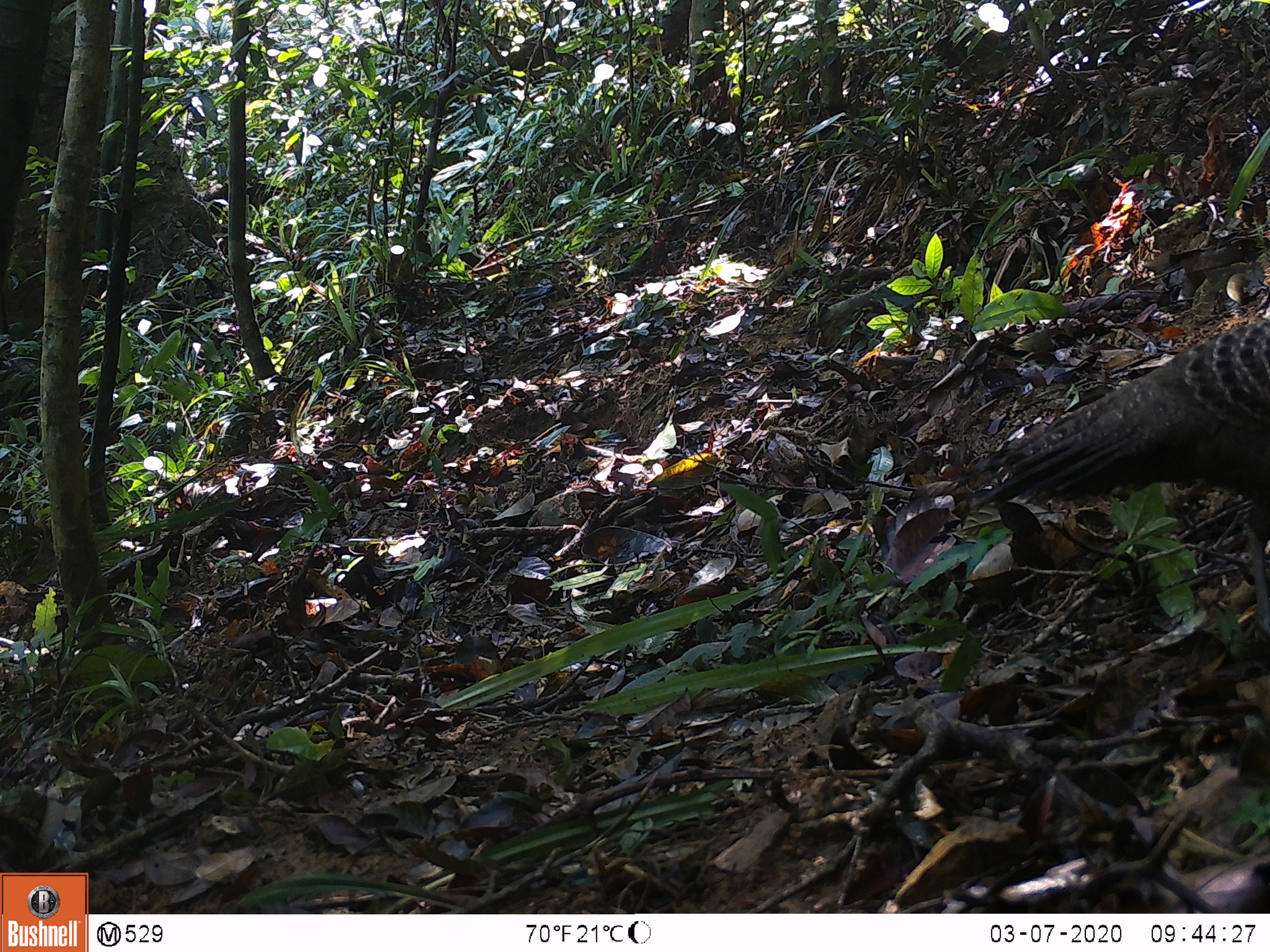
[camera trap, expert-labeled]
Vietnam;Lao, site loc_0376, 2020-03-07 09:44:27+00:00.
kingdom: Animalia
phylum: Chordata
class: Aves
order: Galliformes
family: Phasianidae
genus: Polyplectron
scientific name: Polyplectron bicalcaratum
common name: gray peacock-pheasant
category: grey peacock pheasant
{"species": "grey peacock pheasant (gray peacock-pheasant) (Polyplectron bicalcaratum)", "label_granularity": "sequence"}